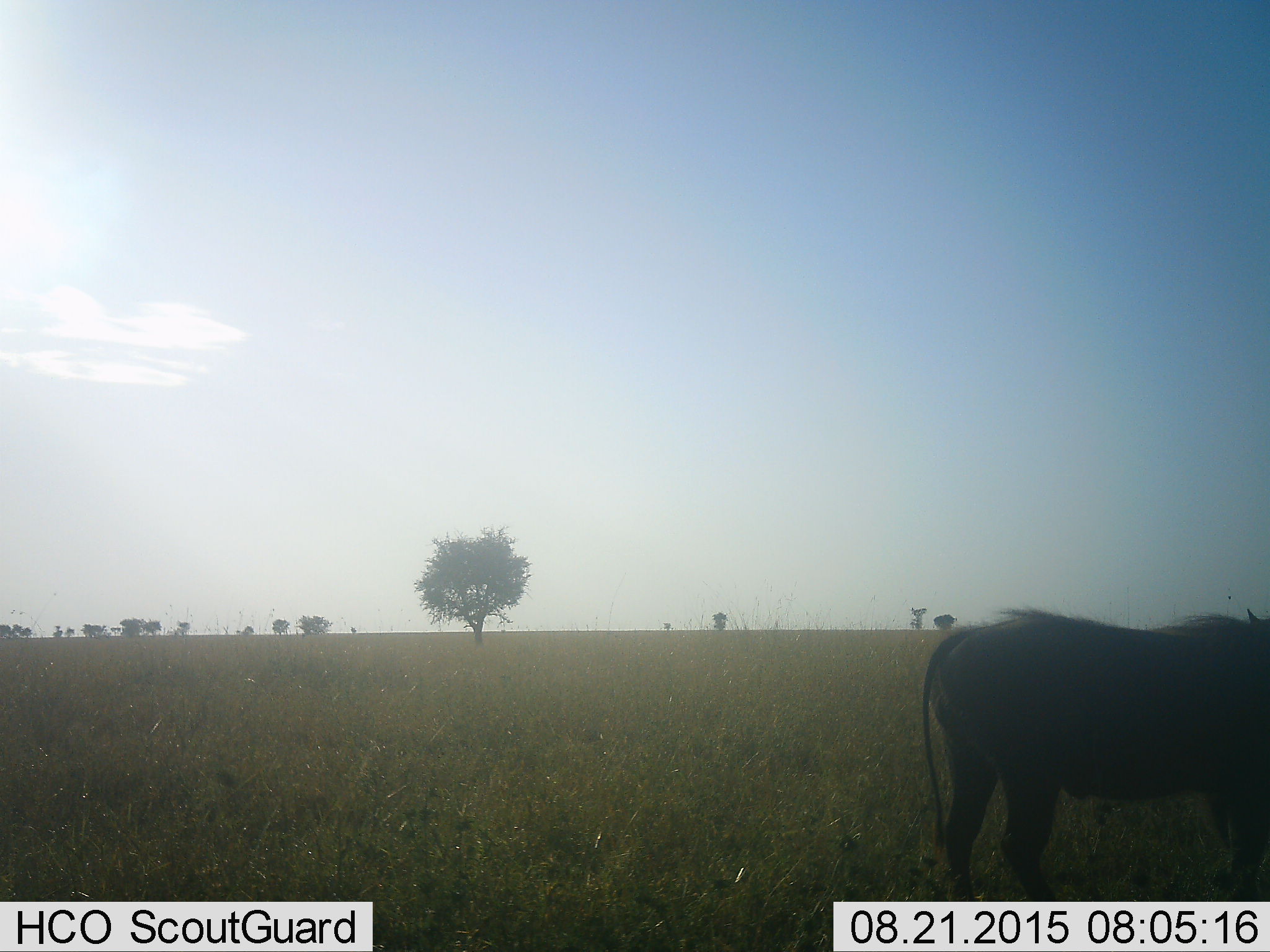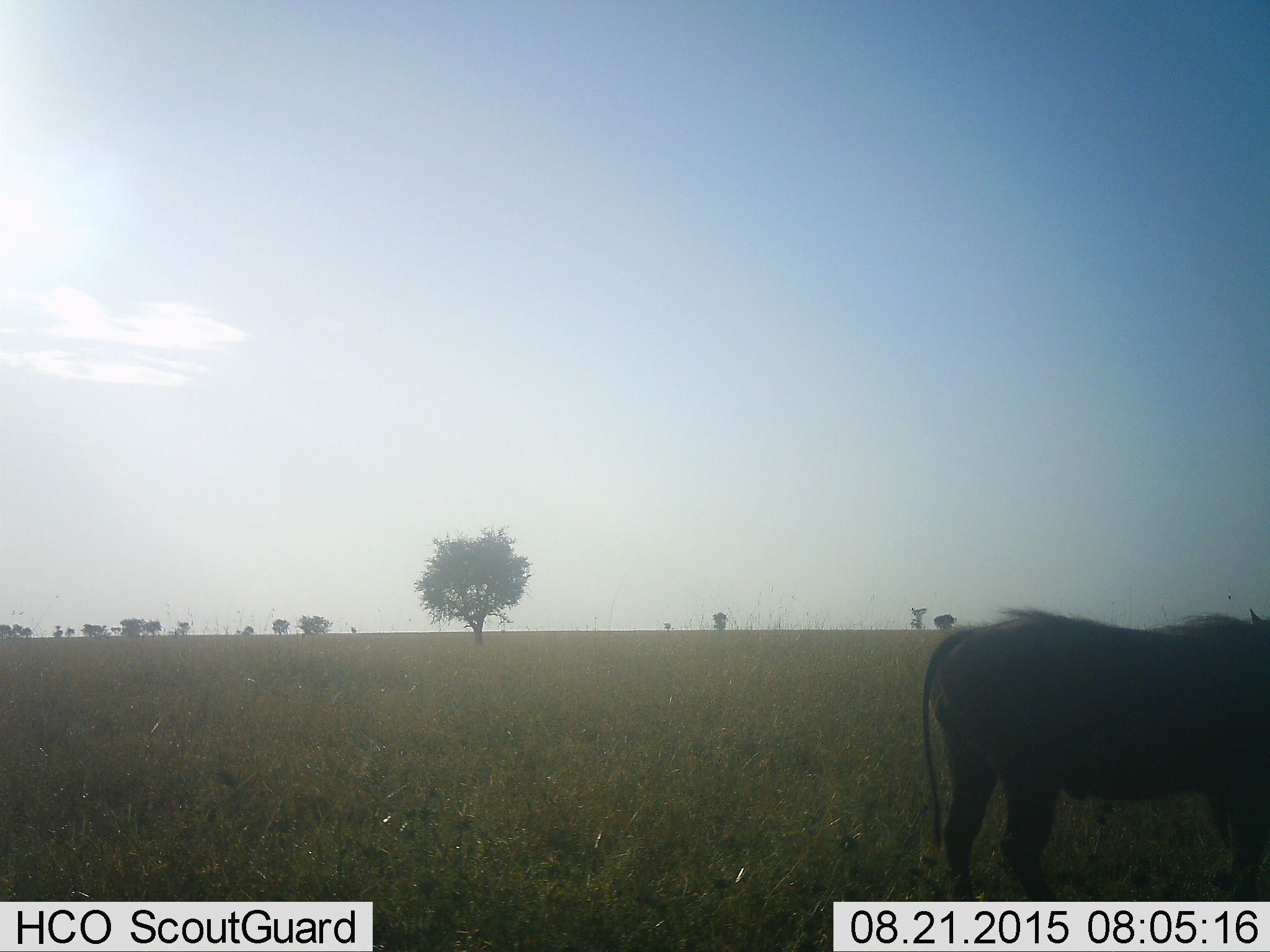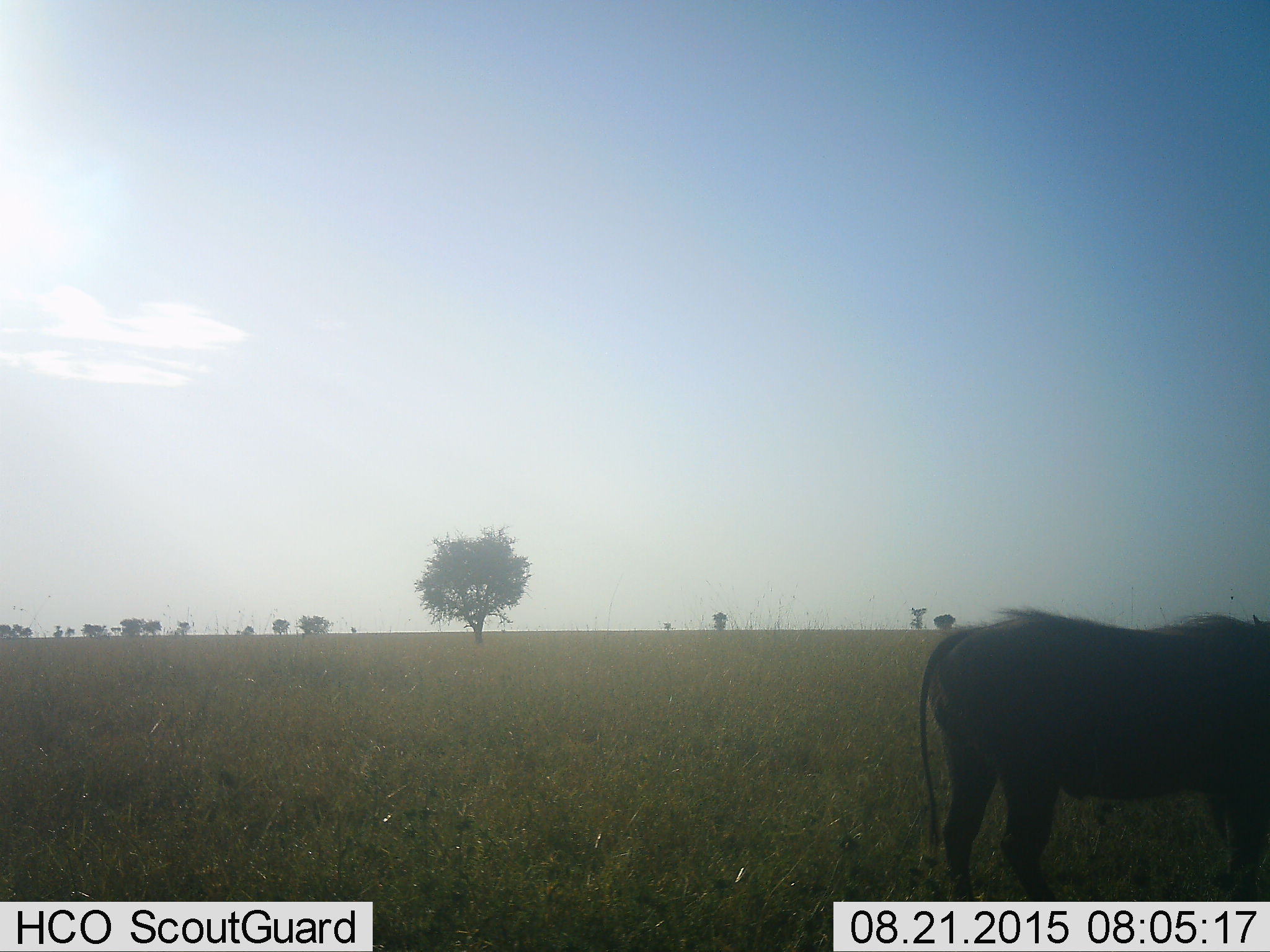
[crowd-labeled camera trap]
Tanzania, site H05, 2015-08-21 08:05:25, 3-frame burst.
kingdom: Animalia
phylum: Chordata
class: Mammalia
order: Artiodactyla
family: Suidae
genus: Phacochoerus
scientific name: Phacochoerus africanus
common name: warthog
Warthog (Phacochoerus africanus), count 1. Behavior (volunteer vote fractions): standing 100%, resting 0%, moving 25%, interacting 0%. Young present (vote fraction): 0%. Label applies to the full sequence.